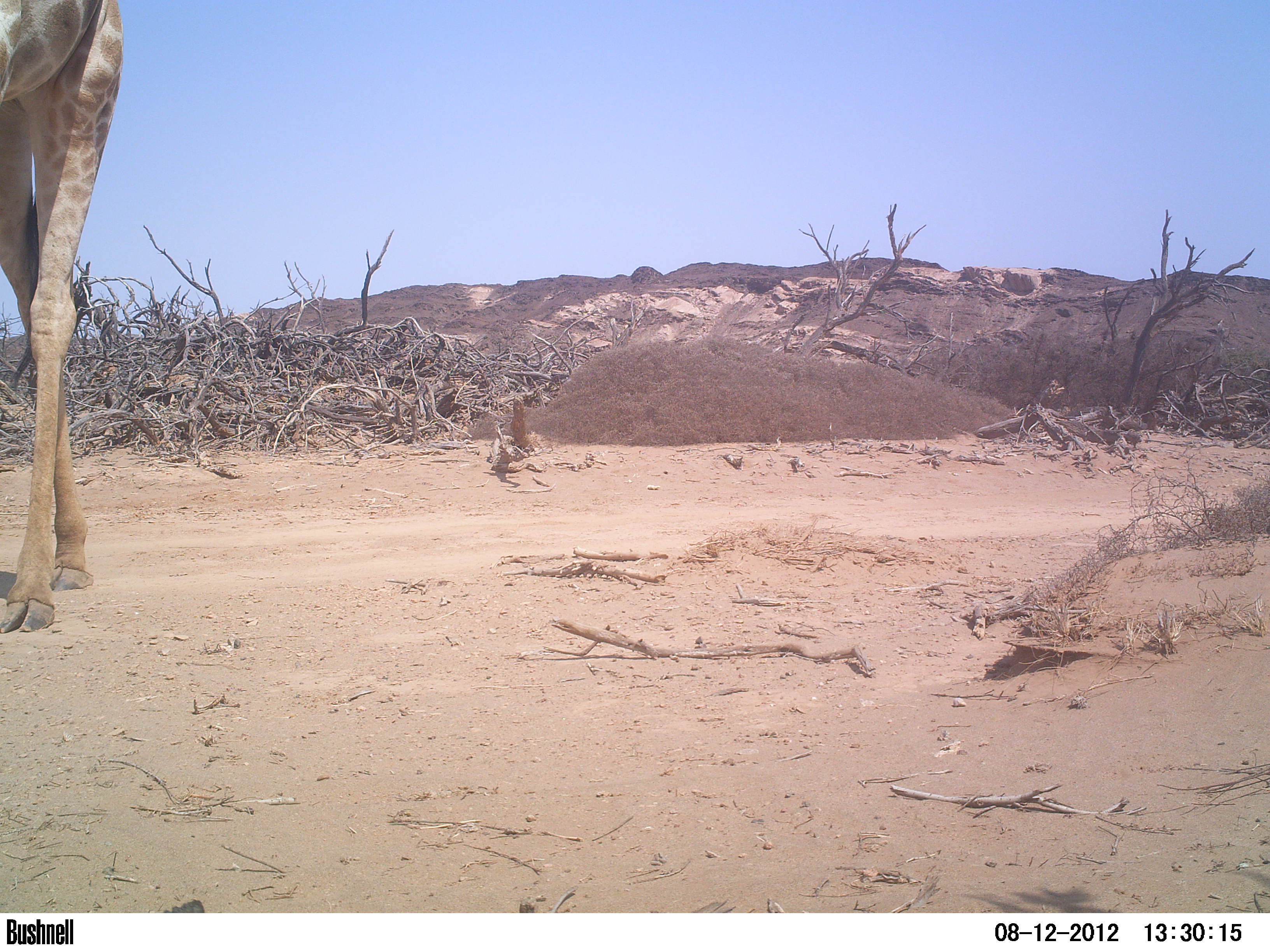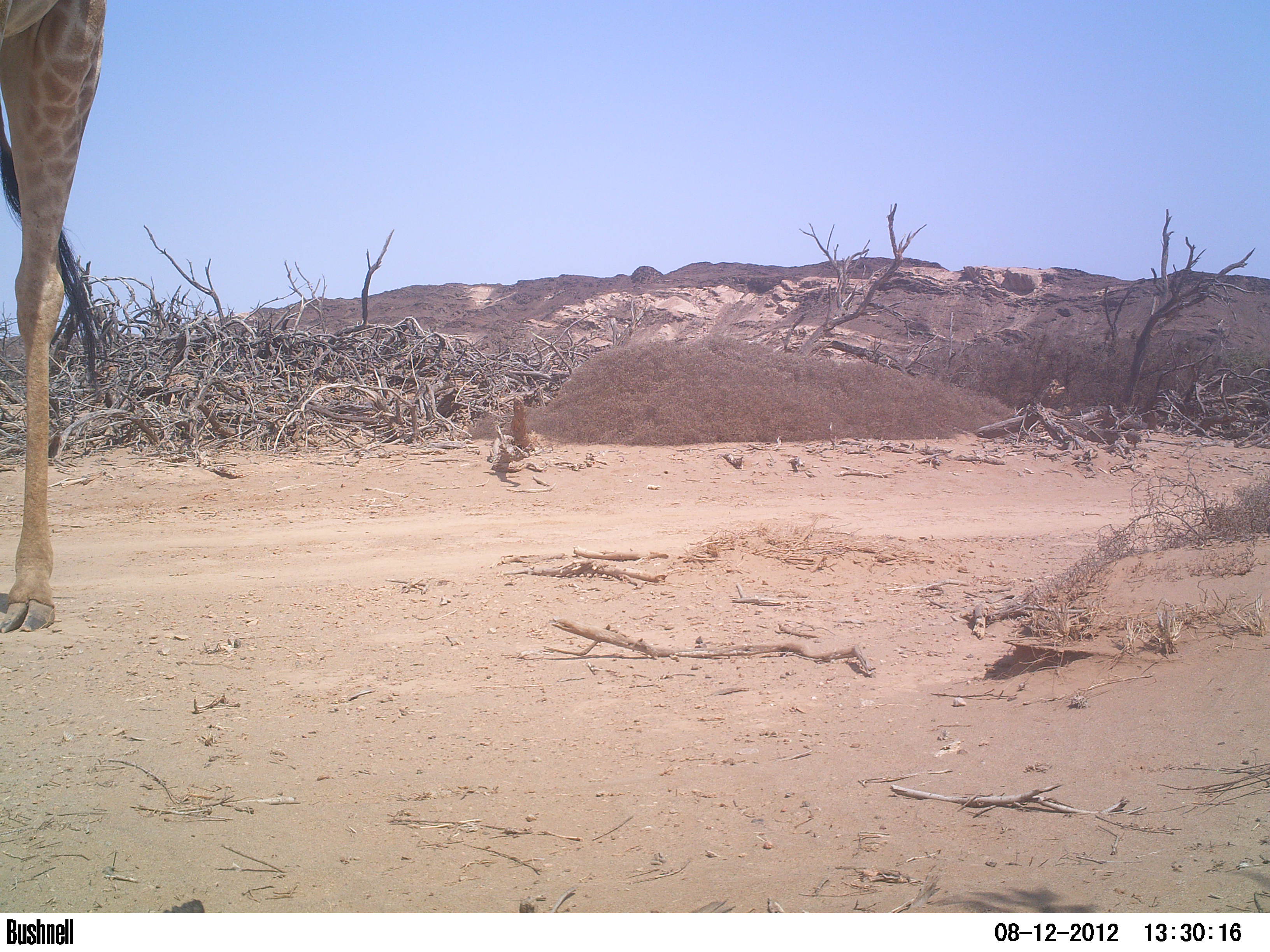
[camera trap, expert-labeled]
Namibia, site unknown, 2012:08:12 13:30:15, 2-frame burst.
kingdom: Animalia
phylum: Chordata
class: Mammalia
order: Artiodactyla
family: Giraffidae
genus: Giraffa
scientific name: Giraffa camelopardalis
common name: giraffe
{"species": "Giraffa camelopardalis (giraffe)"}